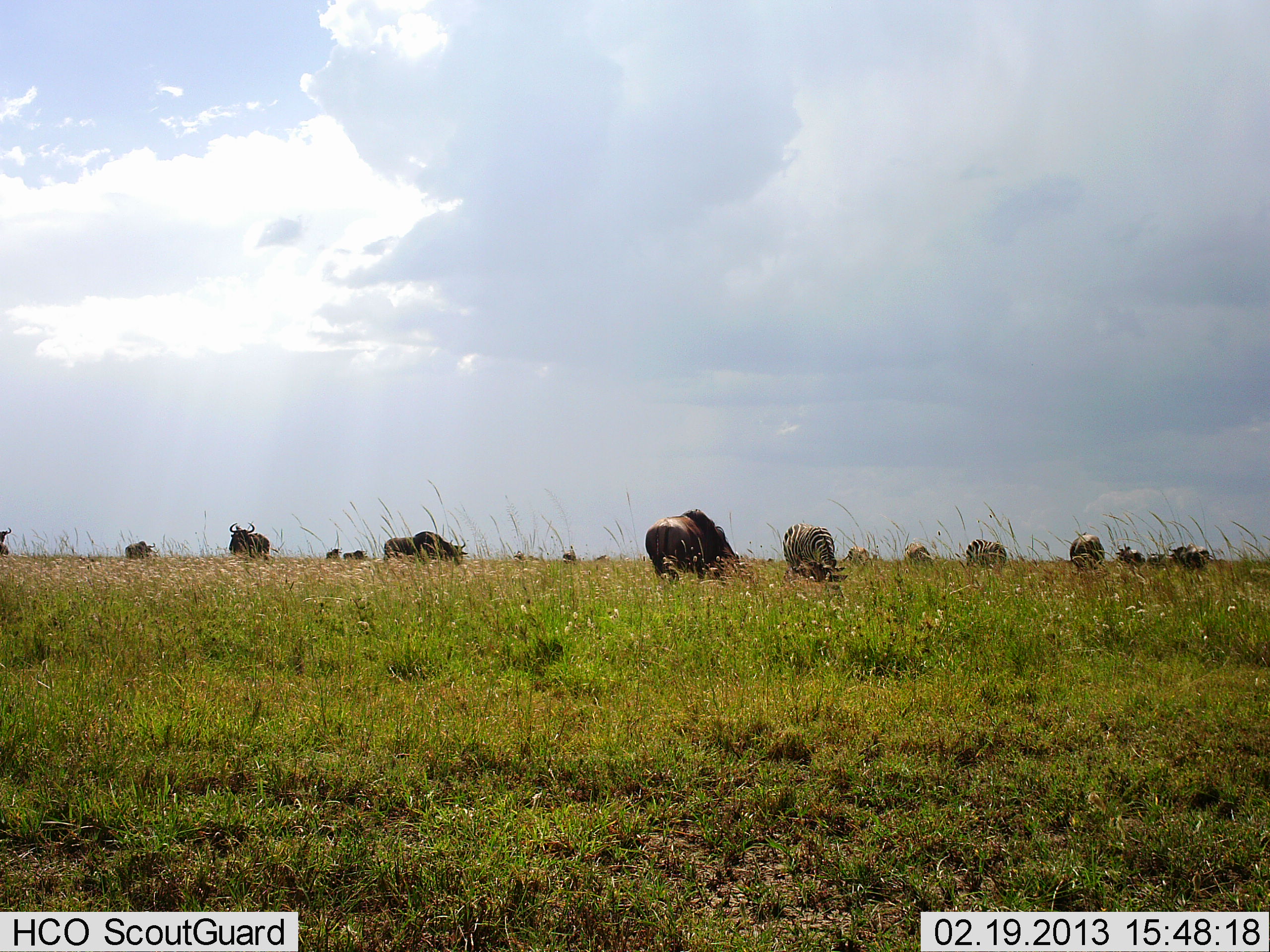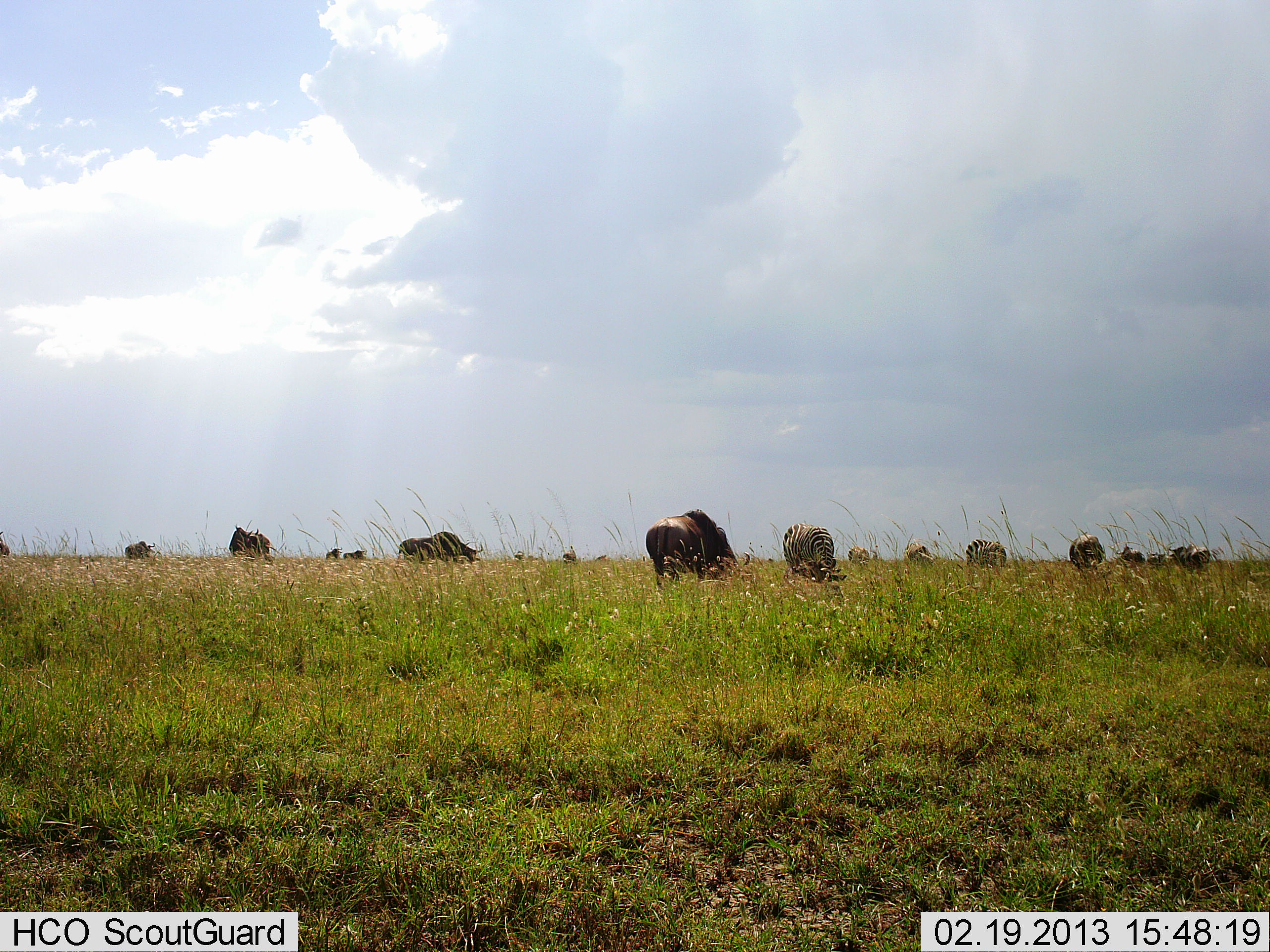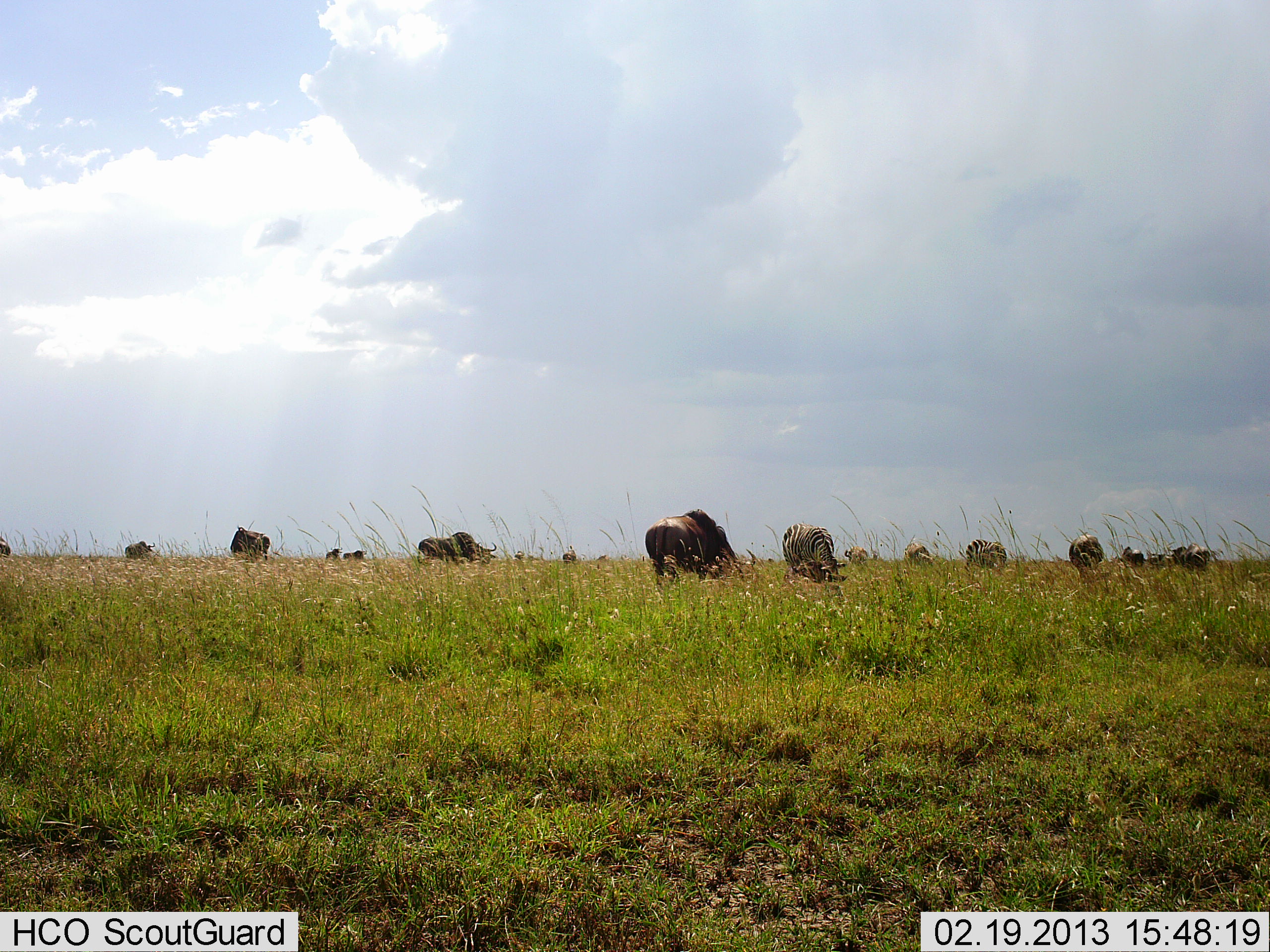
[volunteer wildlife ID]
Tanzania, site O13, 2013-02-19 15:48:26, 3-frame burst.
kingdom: Animalia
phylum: Chordata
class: Mammalia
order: Artiodactyla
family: Bovidae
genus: Connochaetes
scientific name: Connochaetes taurinus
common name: blue wildebeest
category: wildebeest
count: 6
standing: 47%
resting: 0%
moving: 16%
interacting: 0%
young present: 0%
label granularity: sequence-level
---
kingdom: Animalia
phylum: Chordata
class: Mammalia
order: Perissodactyla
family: Equidae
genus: Equus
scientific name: Equus quagga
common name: plains zebra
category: zebra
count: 3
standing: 32%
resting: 0%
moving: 0%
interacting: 0%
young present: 0%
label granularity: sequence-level